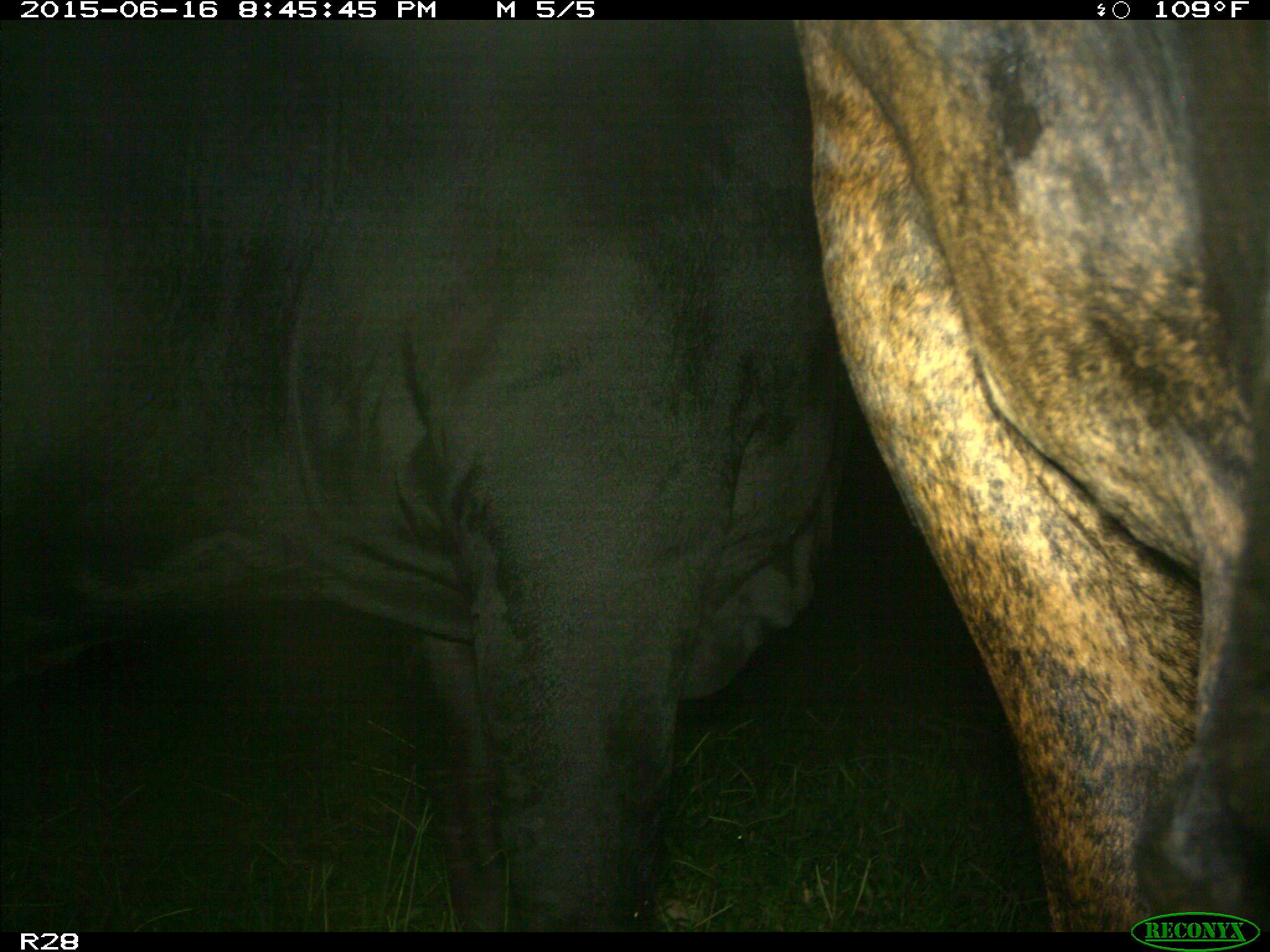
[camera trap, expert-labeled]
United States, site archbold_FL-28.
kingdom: Animalia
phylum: Chordata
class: Mammalia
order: Artiodactyla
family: Bovidae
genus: Bos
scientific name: Bos taurus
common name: domestic cow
Bos taurus (domestic cow).